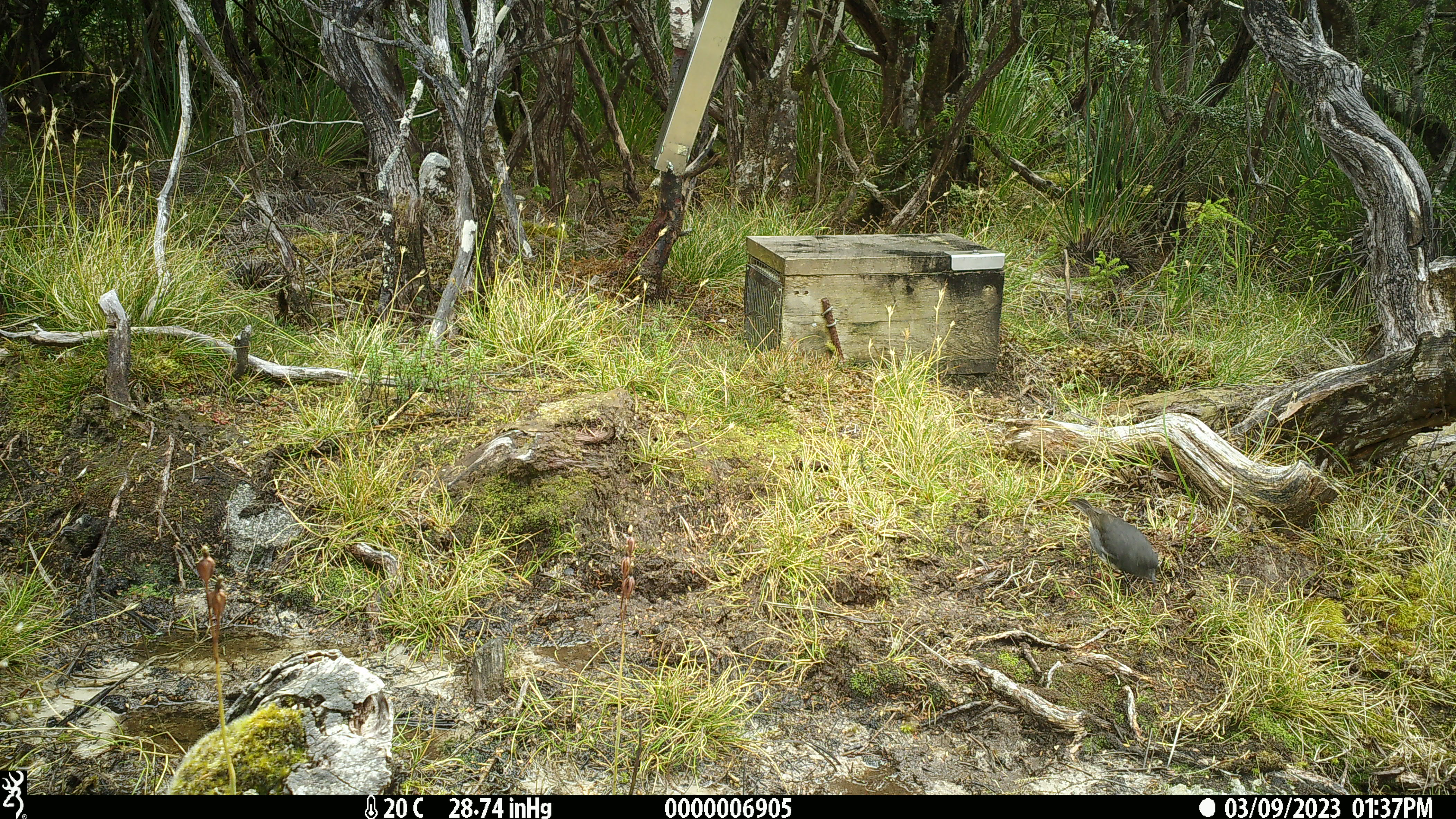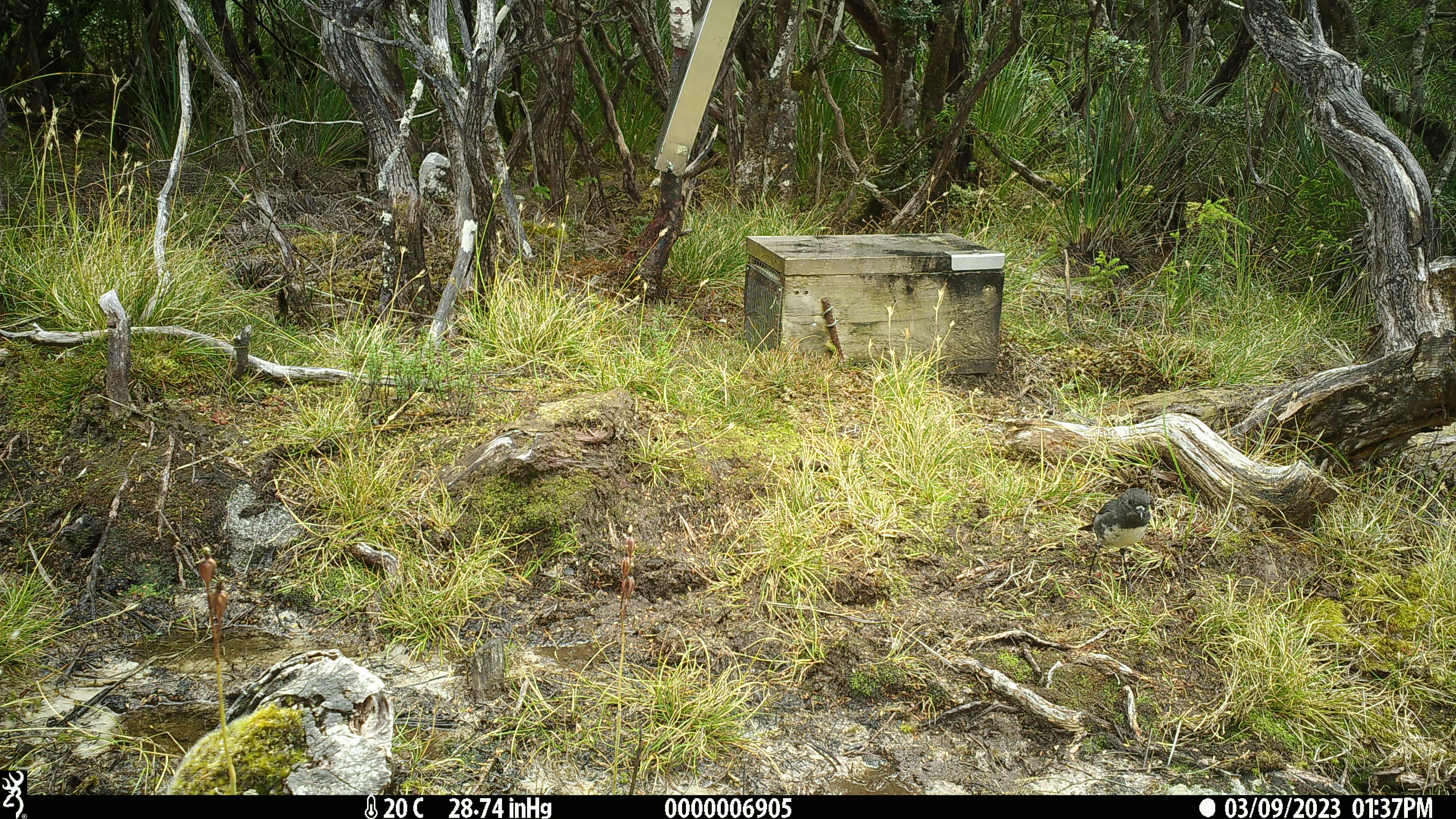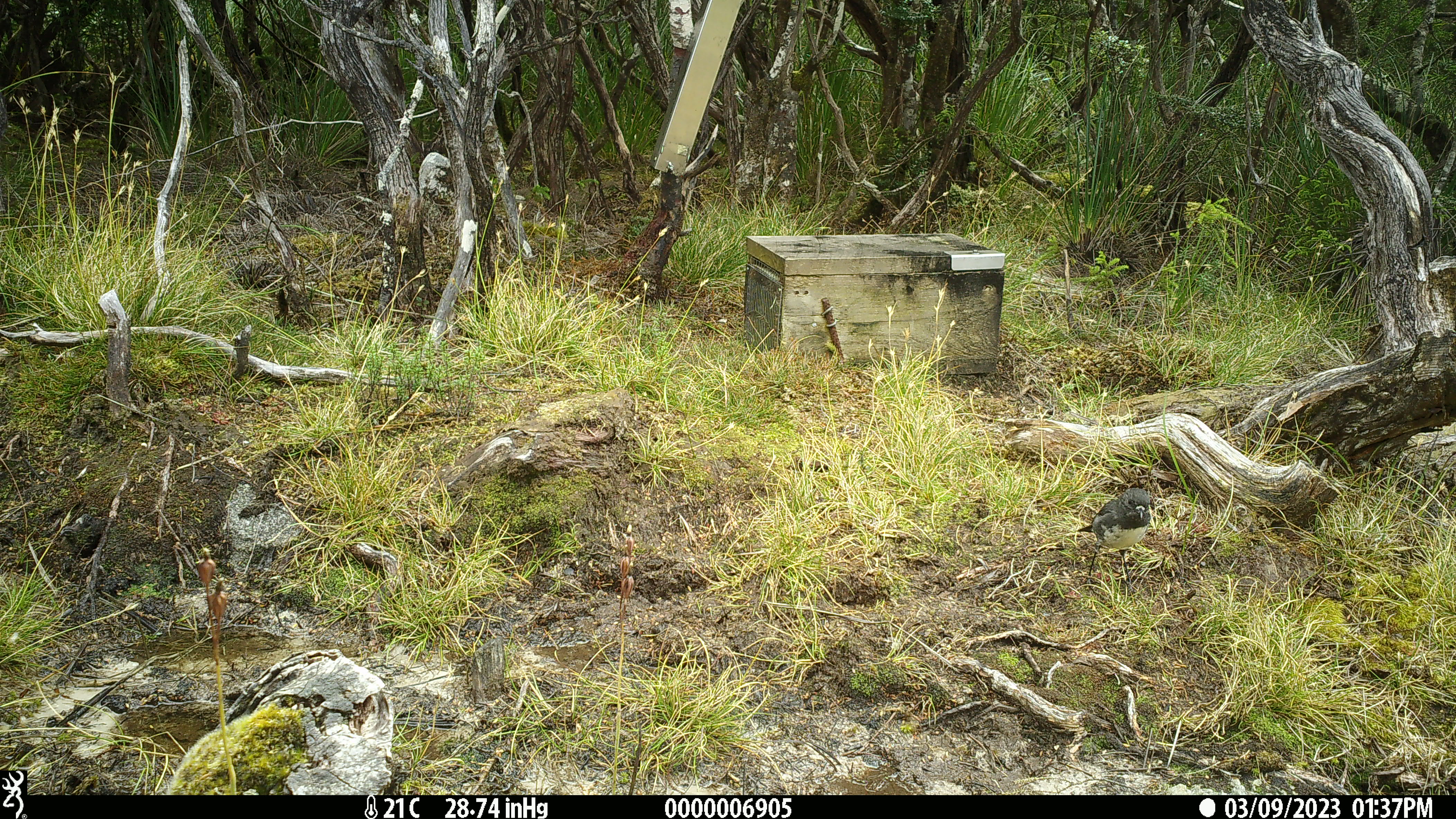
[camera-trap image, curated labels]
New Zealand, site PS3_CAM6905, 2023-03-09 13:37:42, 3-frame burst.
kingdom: Animalia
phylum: Chordata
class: Aves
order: Passeriformes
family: Petroicidae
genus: Petroica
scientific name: Petroica australis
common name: new zealand robin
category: robin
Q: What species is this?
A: Robin (new zealand robin) (Petroica australis).